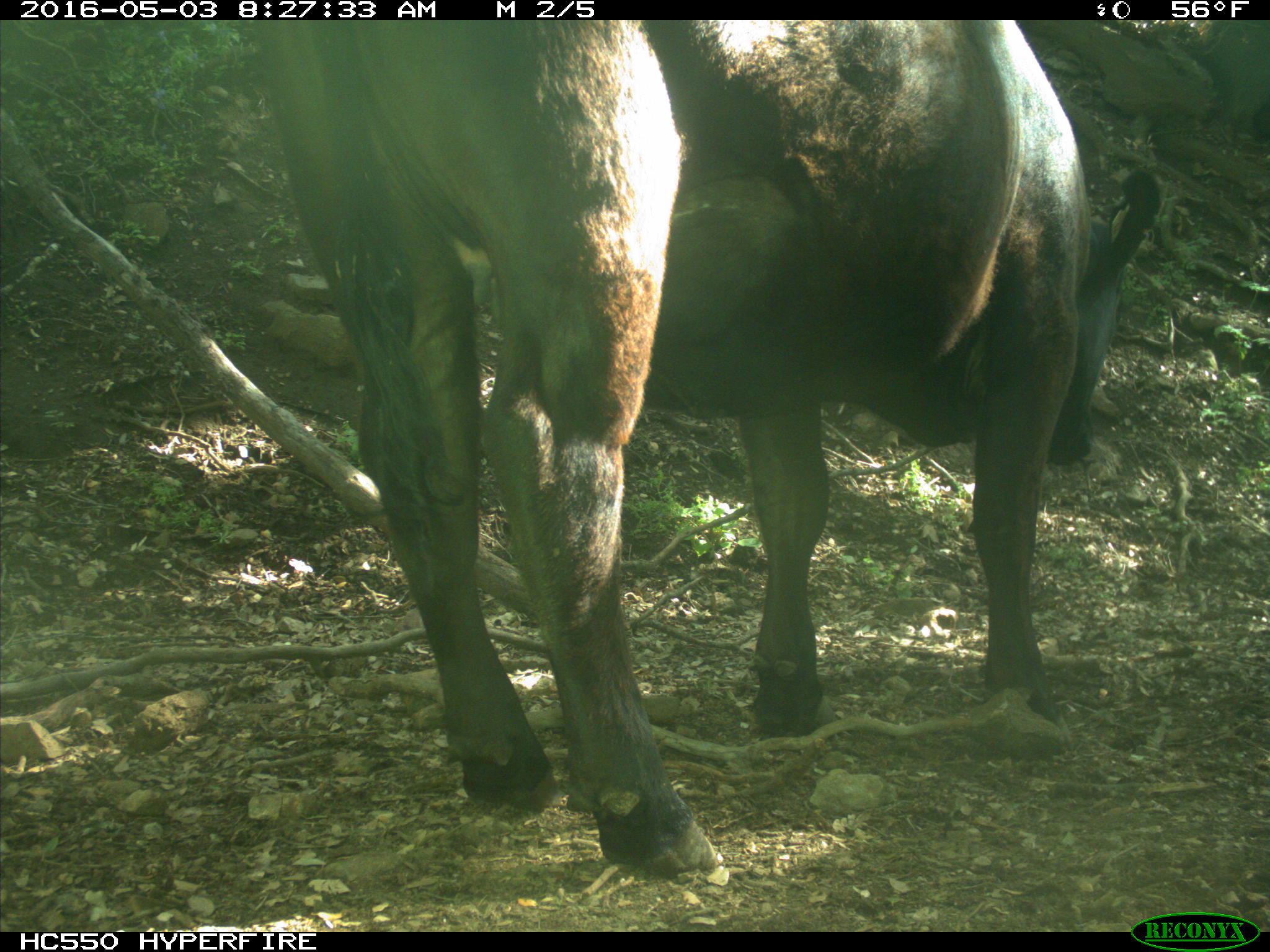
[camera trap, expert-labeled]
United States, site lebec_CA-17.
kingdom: Animalia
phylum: Chordata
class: Mammalia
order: Artiodactyla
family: Bovidae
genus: Bos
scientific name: Bos taurus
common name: domestic cow